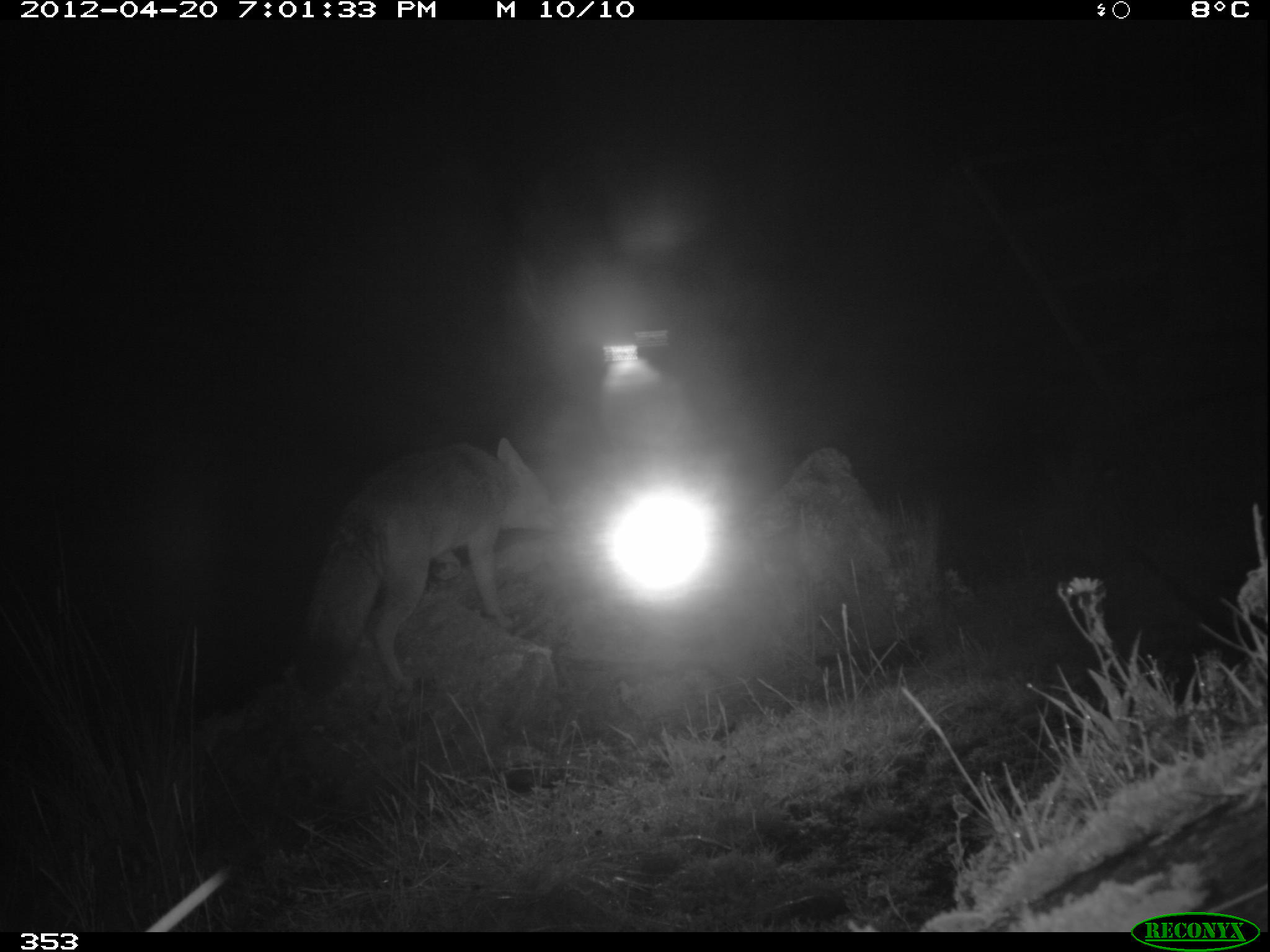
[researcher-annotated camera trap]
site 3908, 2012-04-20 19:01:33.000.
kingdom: Animalia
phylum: Chordata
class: Mammalia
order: Carnivora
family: Canidae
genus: Lycalopex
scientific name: Lycalopex culpaeus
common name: culpeo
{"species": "Lycalopex culpaeus (culpeo)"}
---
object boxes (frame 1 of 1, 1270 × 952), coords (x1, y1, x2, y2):
lycalopex culpaeus: (287, 437, 566, 698)